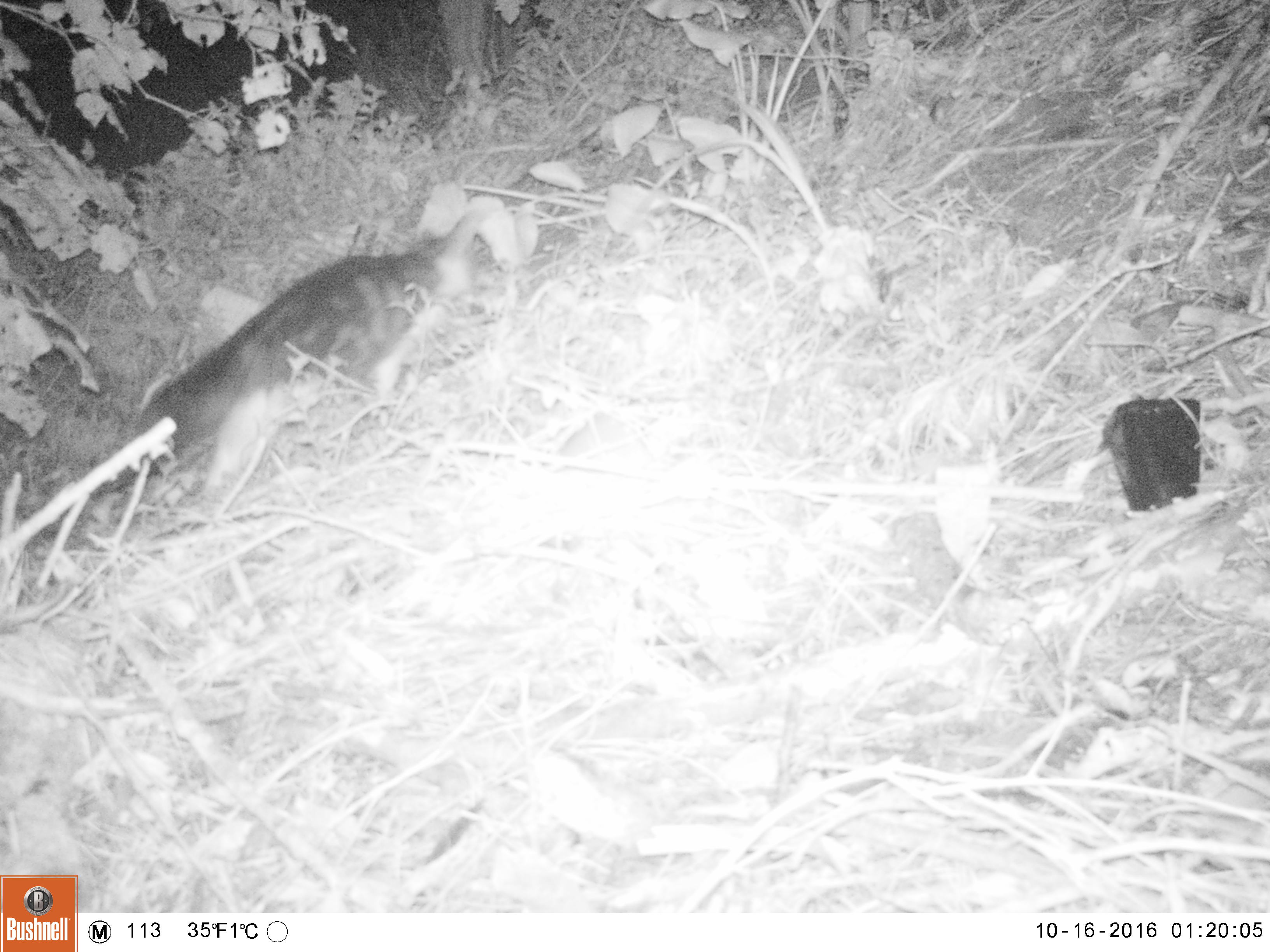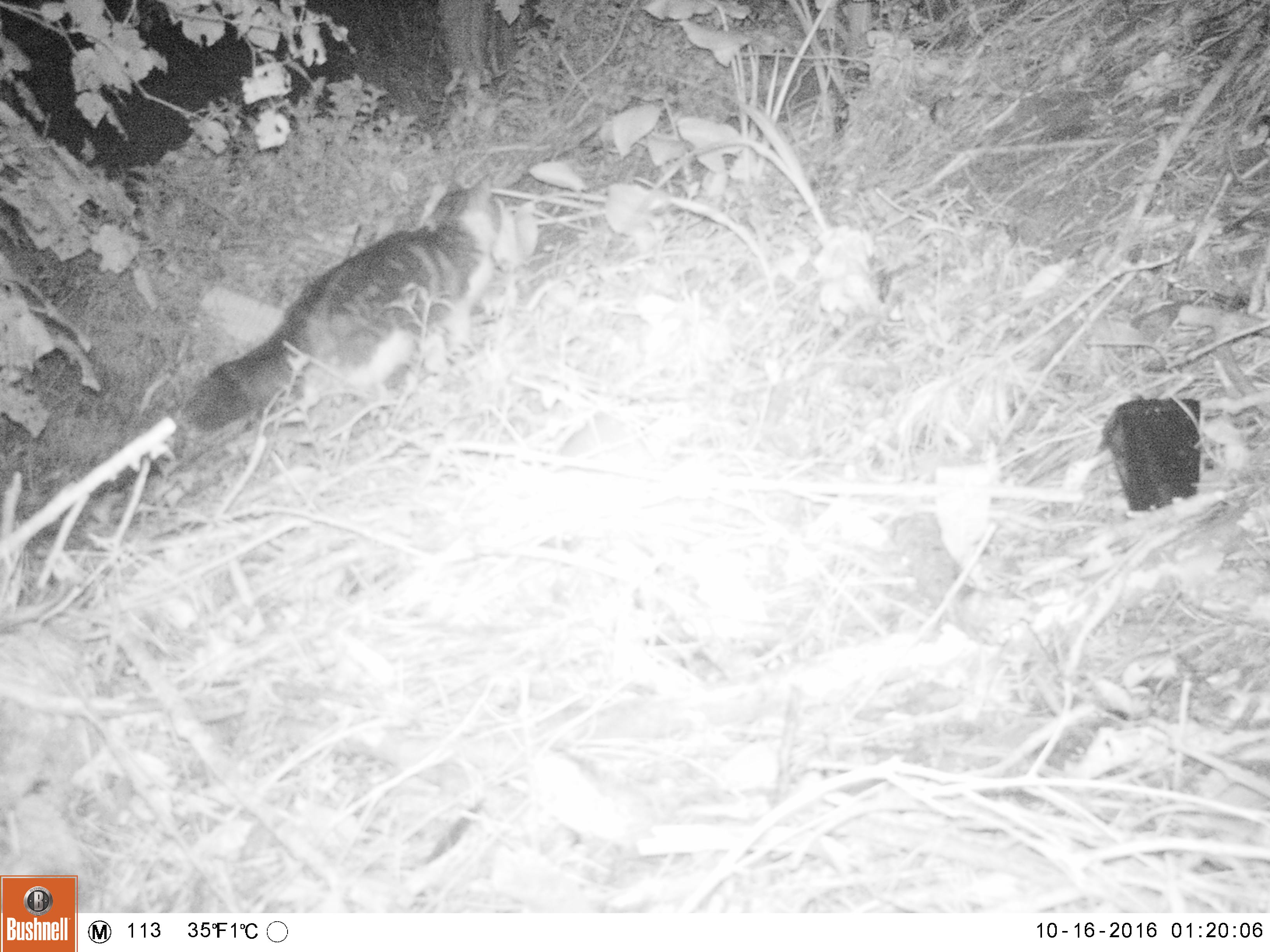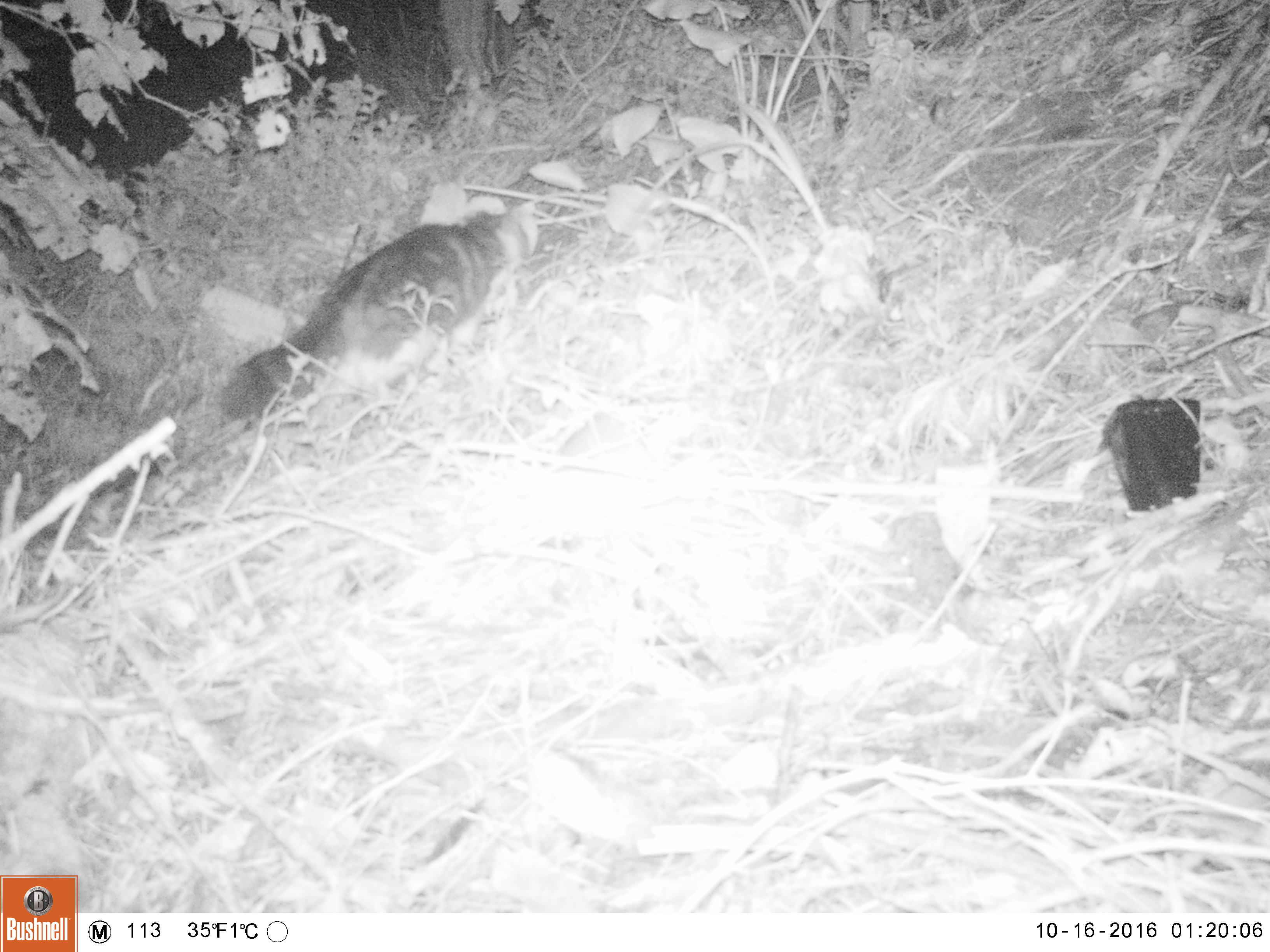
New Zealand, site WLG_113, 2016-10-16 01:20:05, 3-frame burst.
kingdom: Animalia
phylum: Chordata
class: Mammalia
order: Carnivora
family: Felidae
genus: Felis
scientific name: Felis catus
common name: domestic cat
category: cat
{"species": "cat (domestic cat) (Felis catus)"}